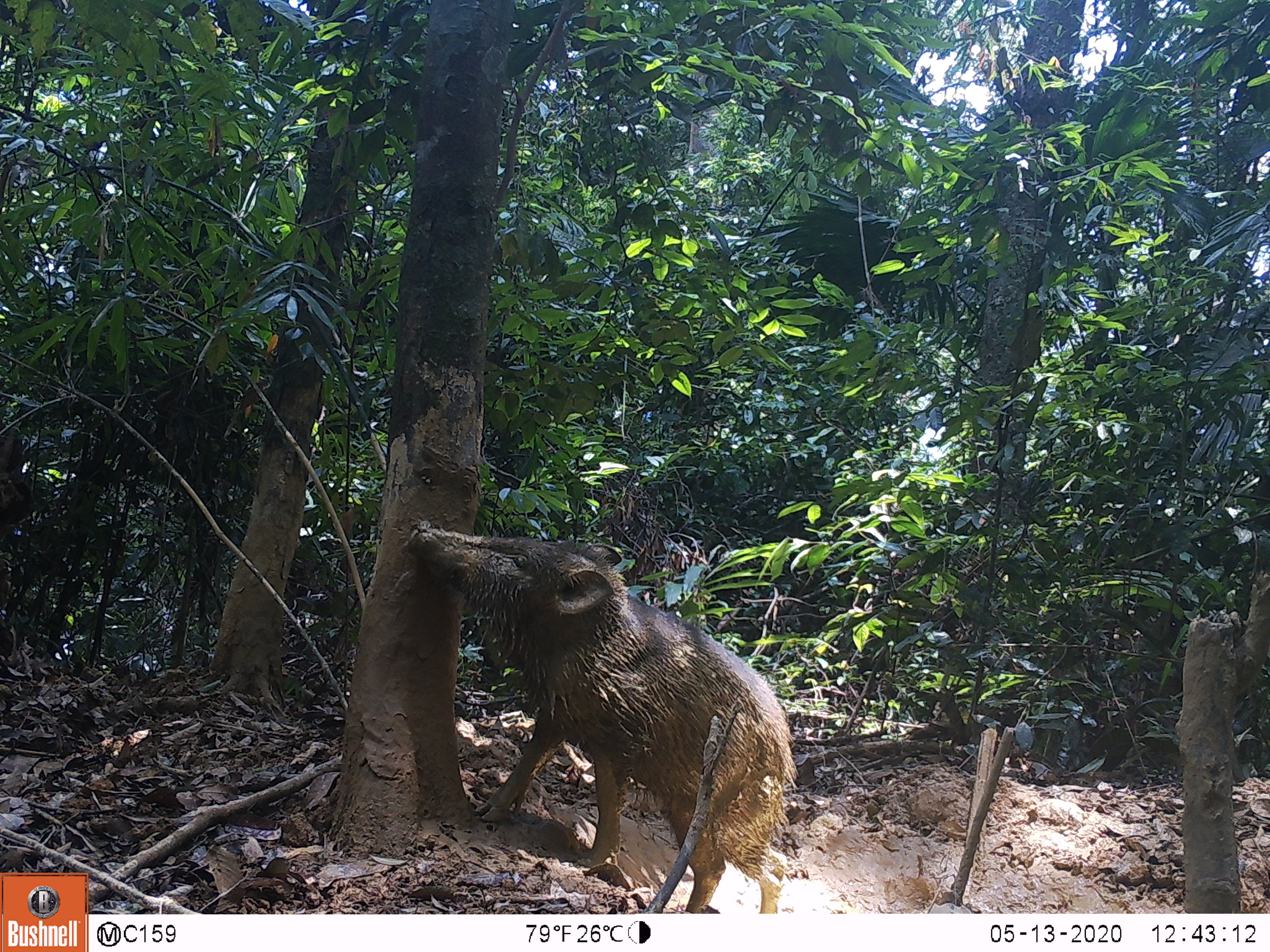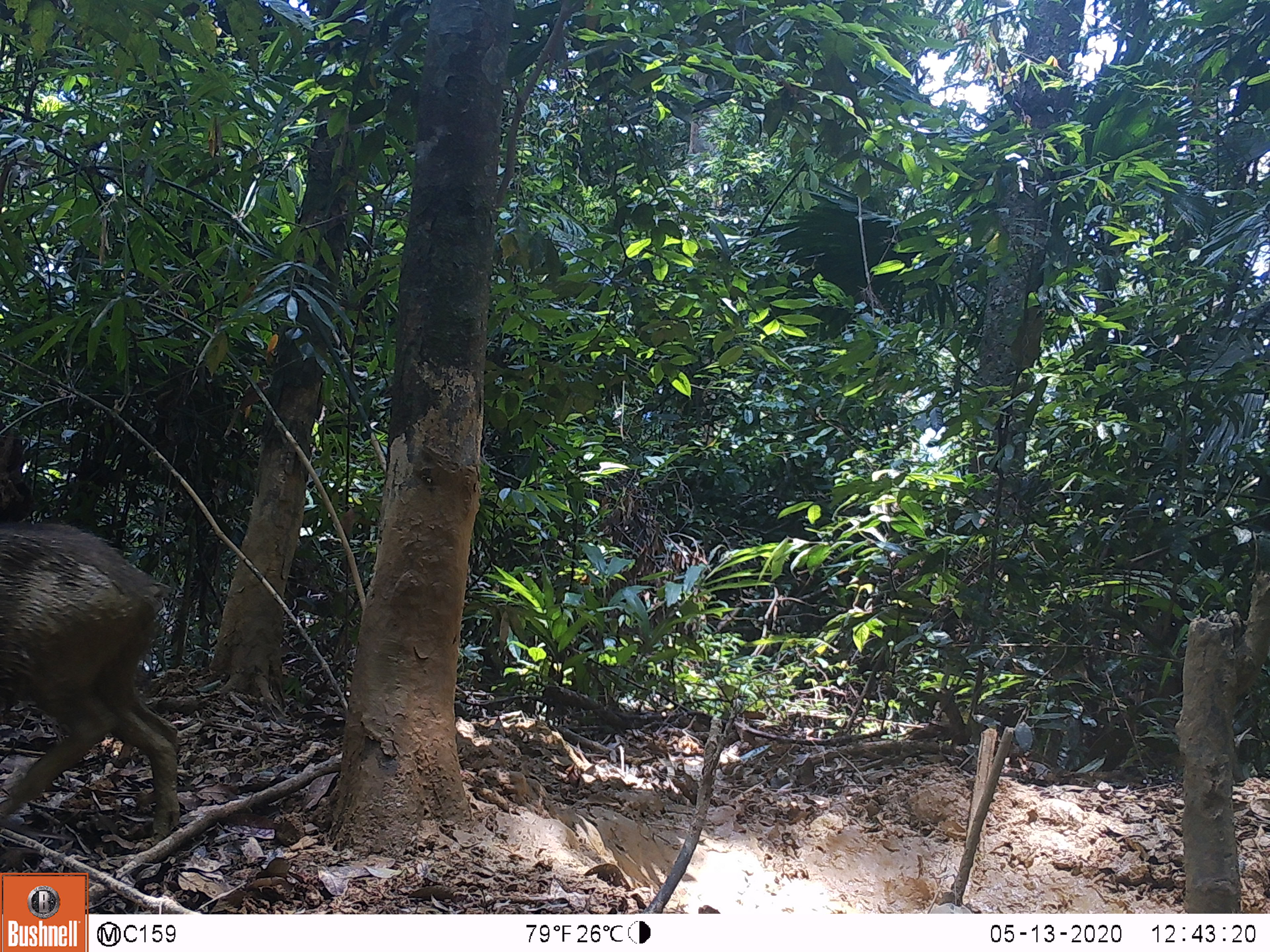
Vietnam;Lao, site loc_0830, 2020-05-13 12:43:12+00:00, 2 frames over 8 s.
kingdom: Animalia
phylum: Chordata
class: Mammalia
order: Artiodactyla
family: Suidae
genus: Sus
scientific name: Sus scrofa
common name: eurasian wild pig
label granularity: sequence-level